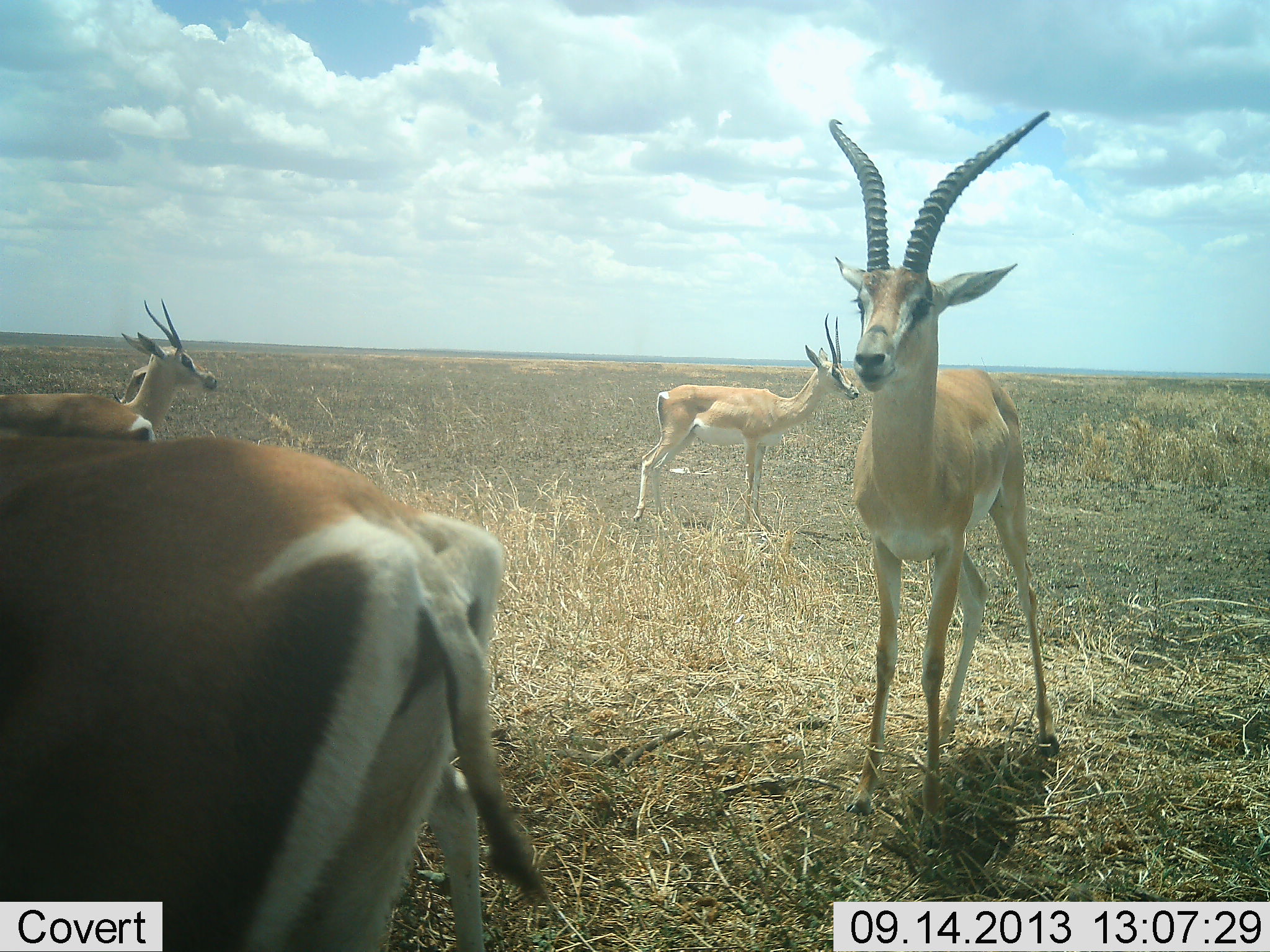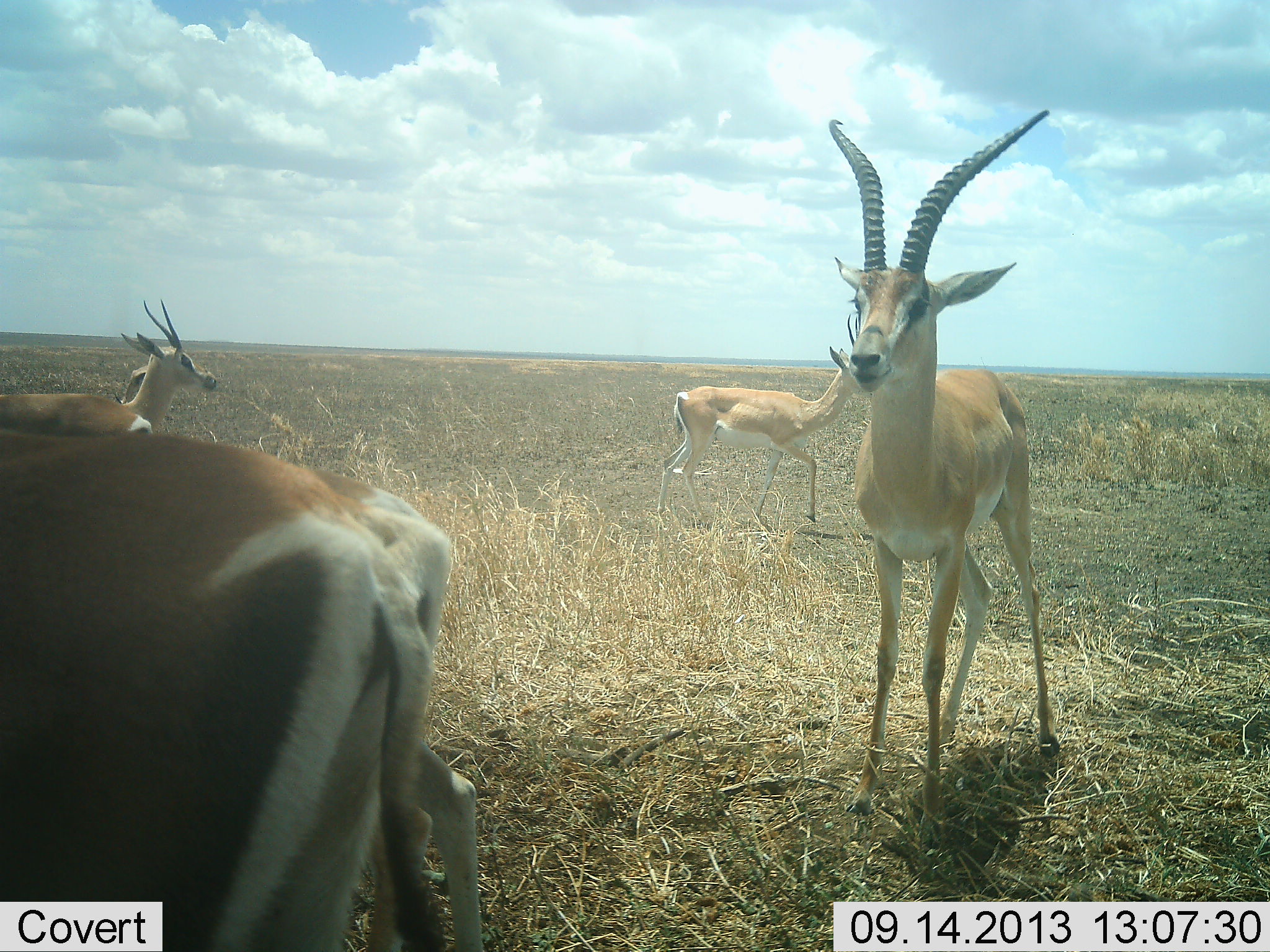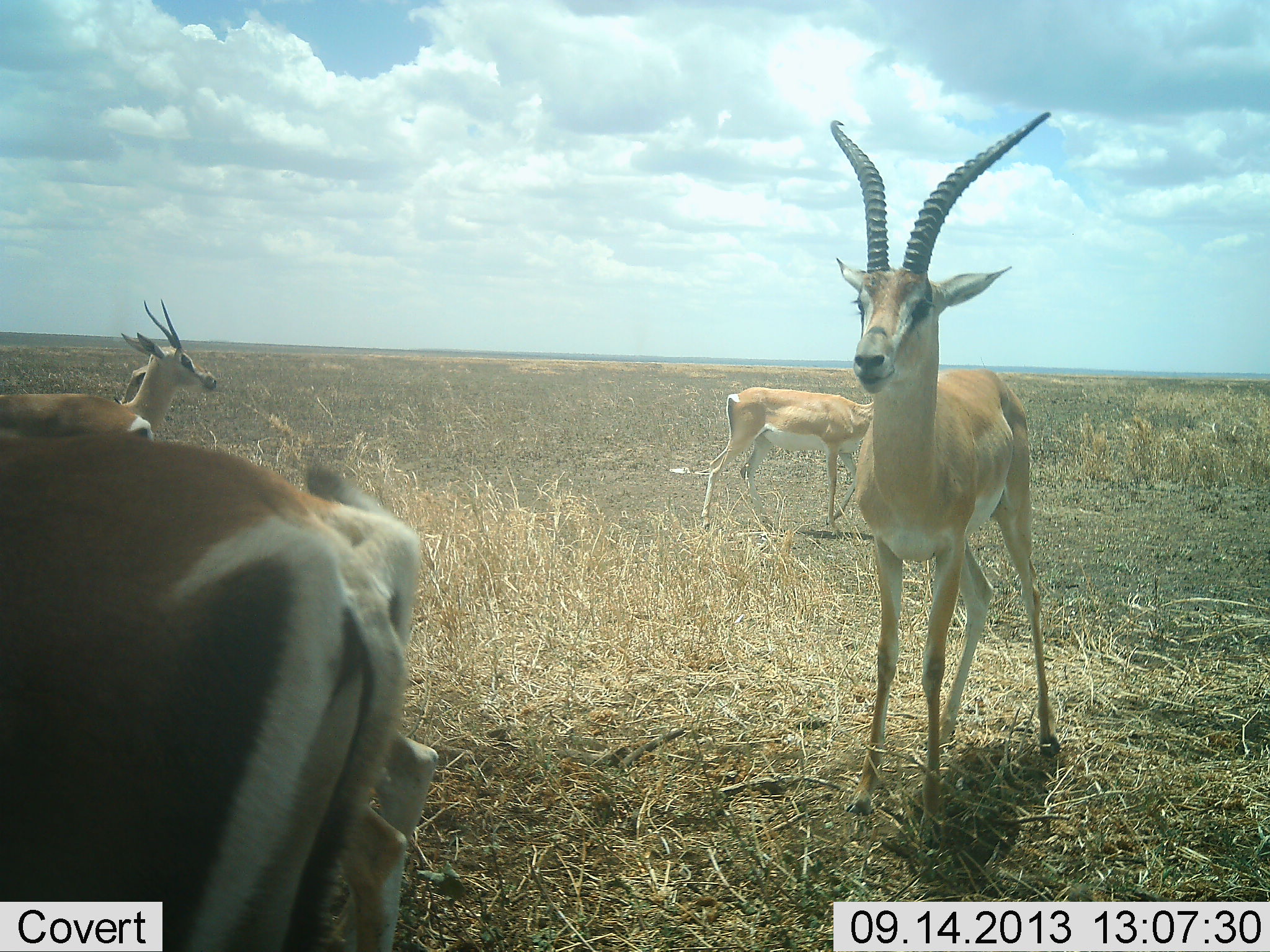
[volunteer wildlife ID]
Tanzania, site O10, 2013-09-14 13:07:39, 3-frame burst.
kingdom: Animalia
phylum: Chordata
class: Mammalia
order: Artiodactyla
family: Bovidae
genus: Nanger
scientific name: Nanger granti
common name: grant's gazelle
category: gazellegrants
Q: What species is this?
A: Gazellegrants (grant's gazelle) (Nanger granti).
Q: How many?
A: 5.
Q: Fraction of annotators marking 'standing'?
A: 87%.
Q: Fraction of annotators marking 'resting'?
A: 0%.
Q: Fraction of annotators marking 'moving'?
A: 65%.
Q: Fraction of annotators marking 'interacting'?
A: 0%.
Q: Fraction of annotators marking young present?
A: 0%.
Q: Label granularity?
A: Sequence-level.